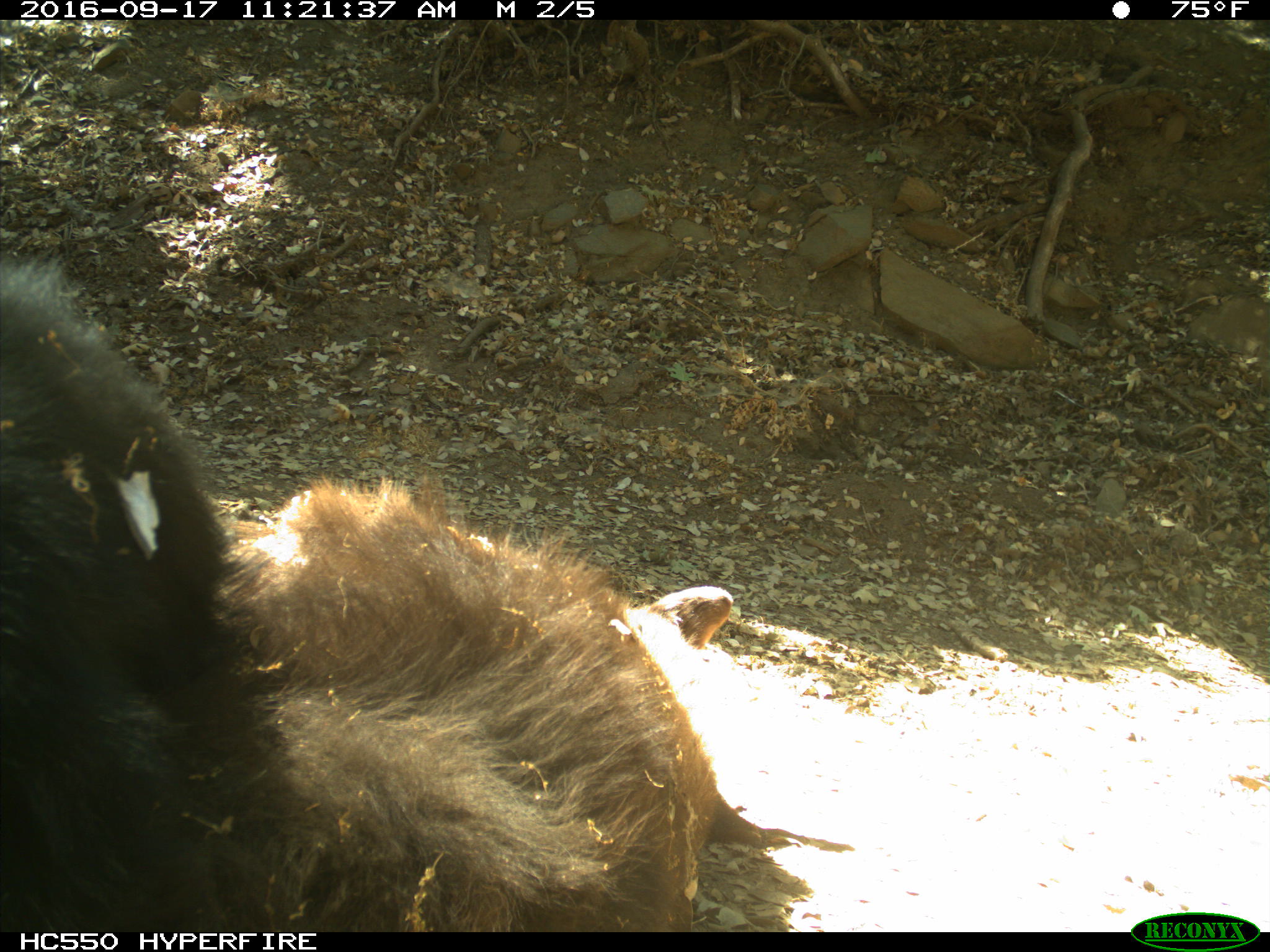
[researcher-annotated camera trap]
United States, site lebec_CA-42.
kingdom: Animalia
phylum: Chordata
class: Mammalia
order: Carnivora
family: Ursidae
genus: Ursus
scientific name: Ursus americanus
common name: american black bear